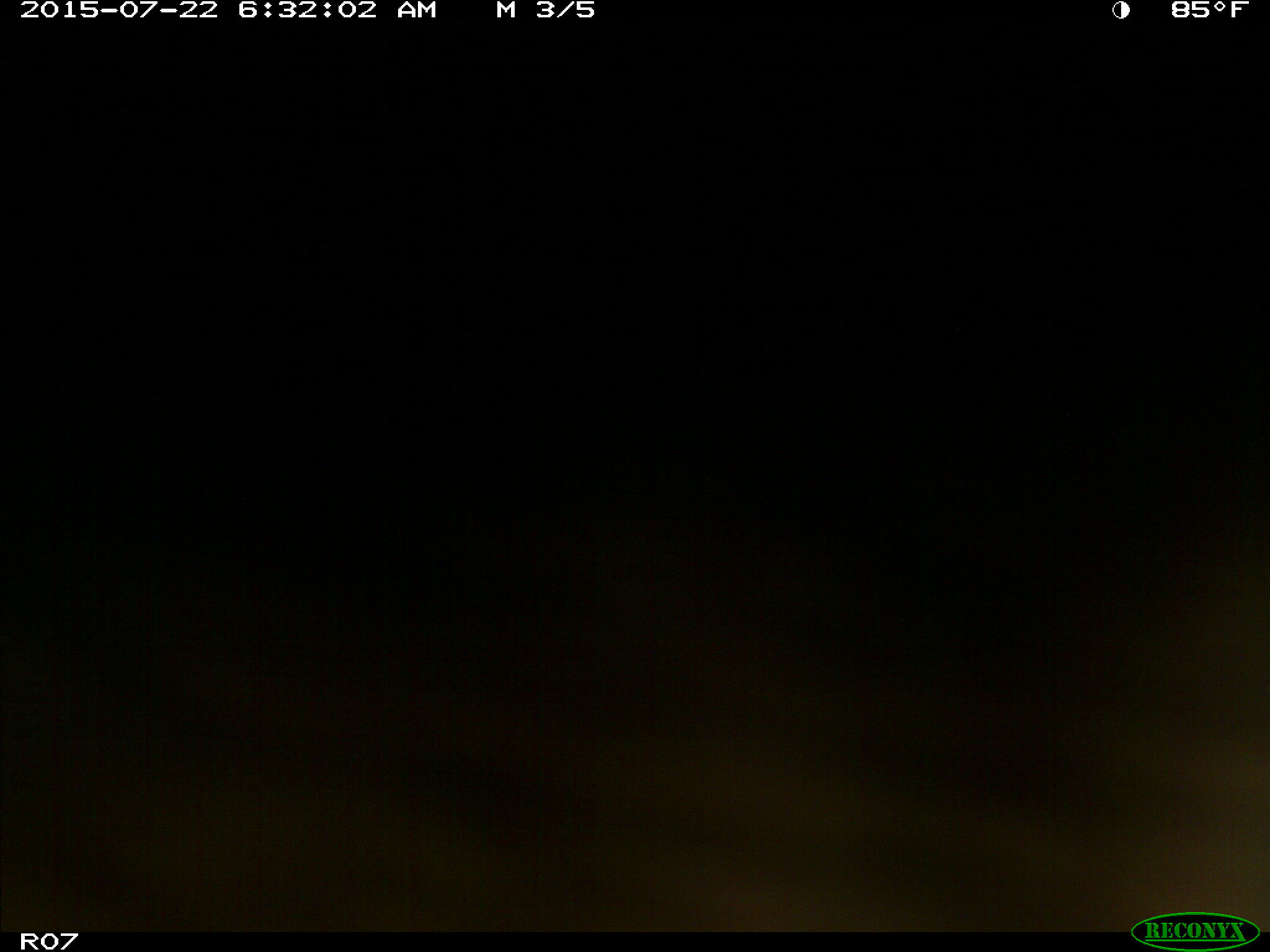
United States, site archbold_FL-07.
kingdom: Animalia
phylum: Chordata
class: Mammalia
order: Artiodactyla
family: Bovidae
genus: Bos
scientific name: Bos taurus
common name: domestic cow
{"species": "Bos taurus (domestic cow)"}